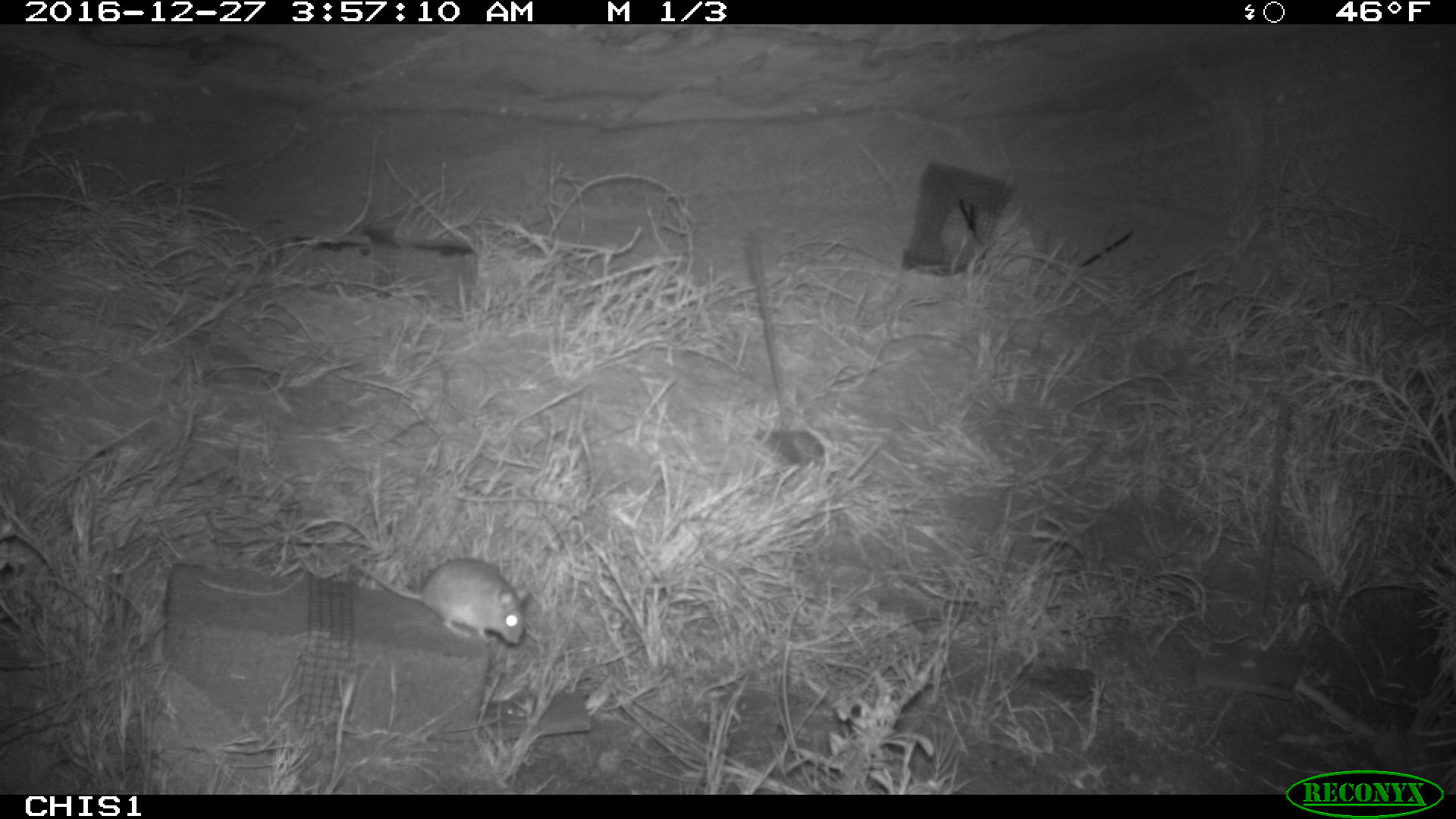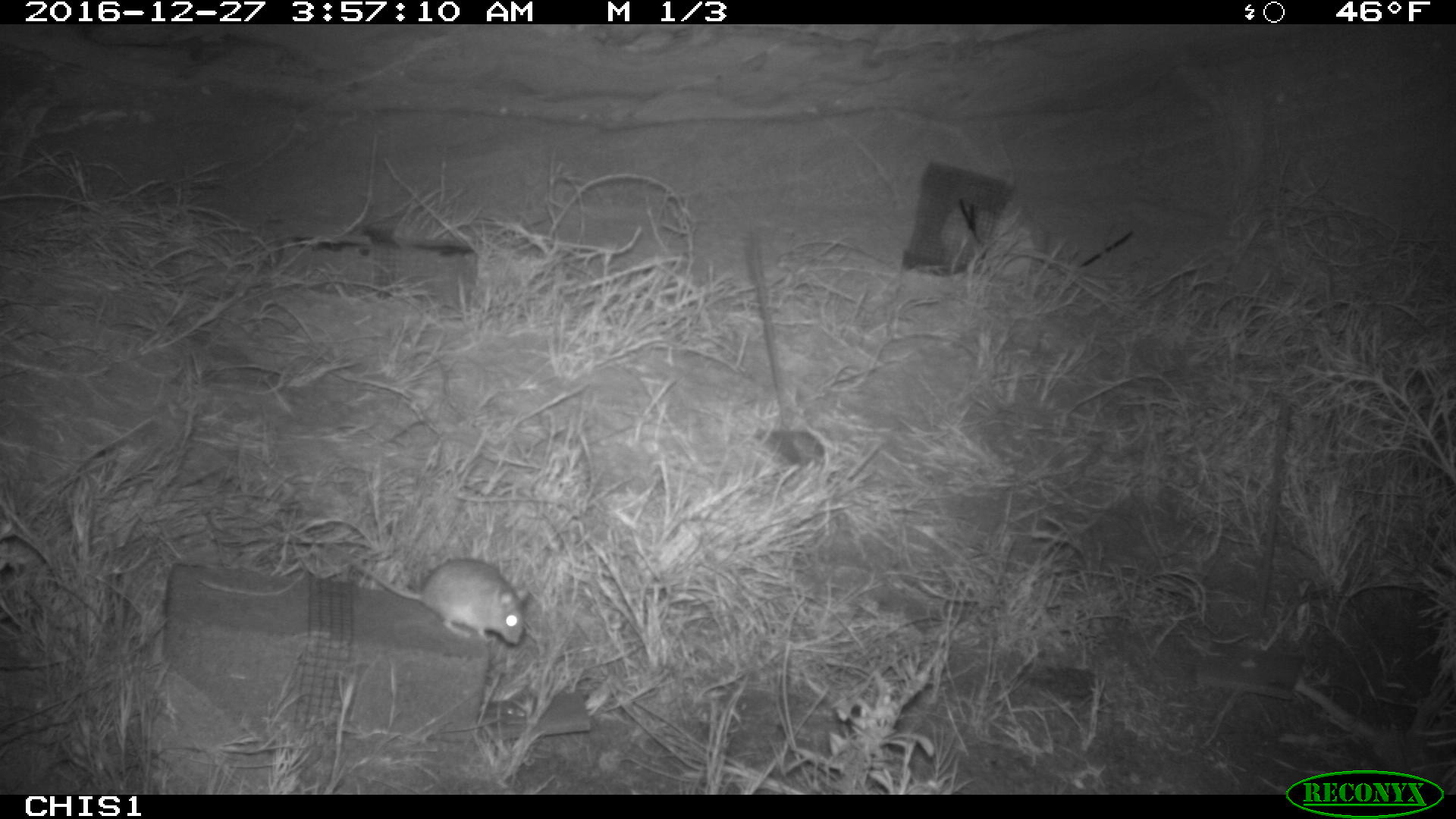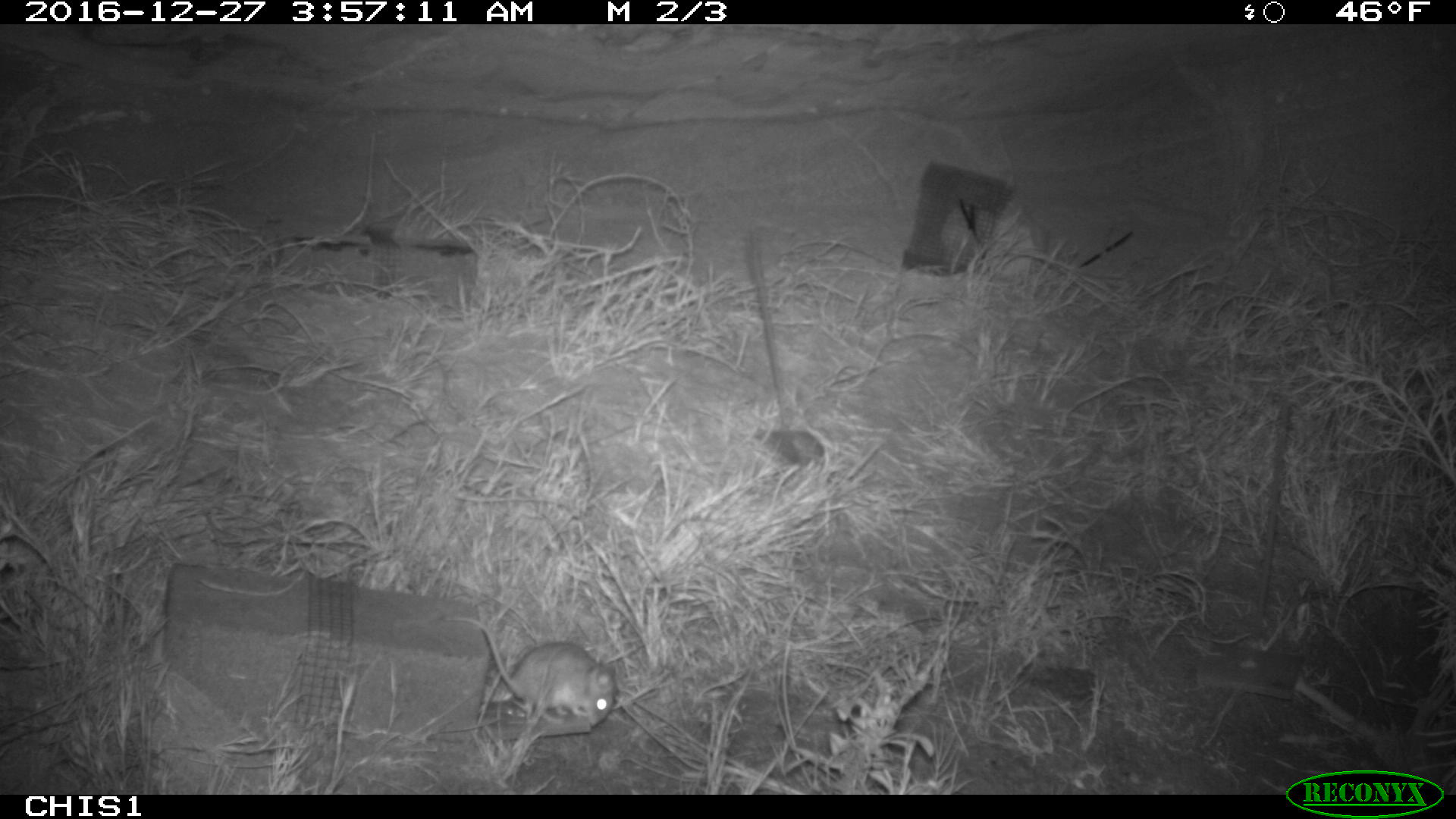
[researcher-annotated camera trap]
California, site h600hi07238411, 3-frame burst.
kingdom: Animalia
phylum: Chordata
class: Mammalia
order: Rodentia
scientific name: Rodentia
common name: rodent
Rodent (Rodentia).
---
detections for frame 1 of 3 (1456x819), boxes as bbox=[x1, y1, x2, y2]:
rodent: bbox=[339, 548, 528, 644]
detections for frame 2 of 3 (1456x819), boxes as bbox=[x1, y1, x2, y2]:
rodent: bbox=[350, 559, 528, 643]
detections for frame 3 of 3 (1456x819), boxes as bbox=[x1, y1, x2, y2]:
rodent: bbox=[441, 616, 617, 726]